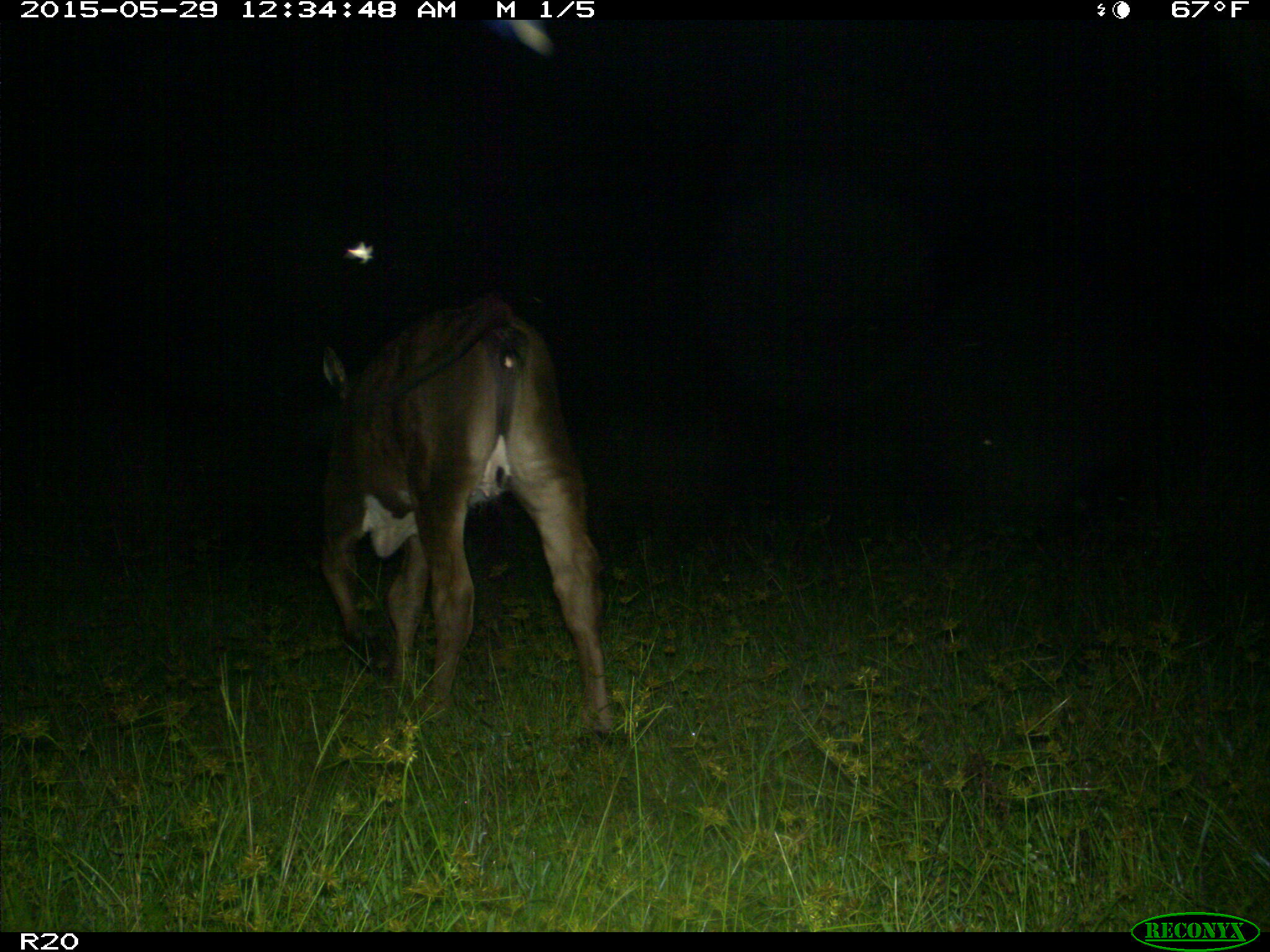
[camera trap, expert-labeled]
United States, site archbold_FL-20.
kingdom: Animalia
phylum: Chordata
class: Mammalia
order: Artiodactyla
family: Bovidae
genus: Bos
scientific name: Bos taurus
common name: domestic cow